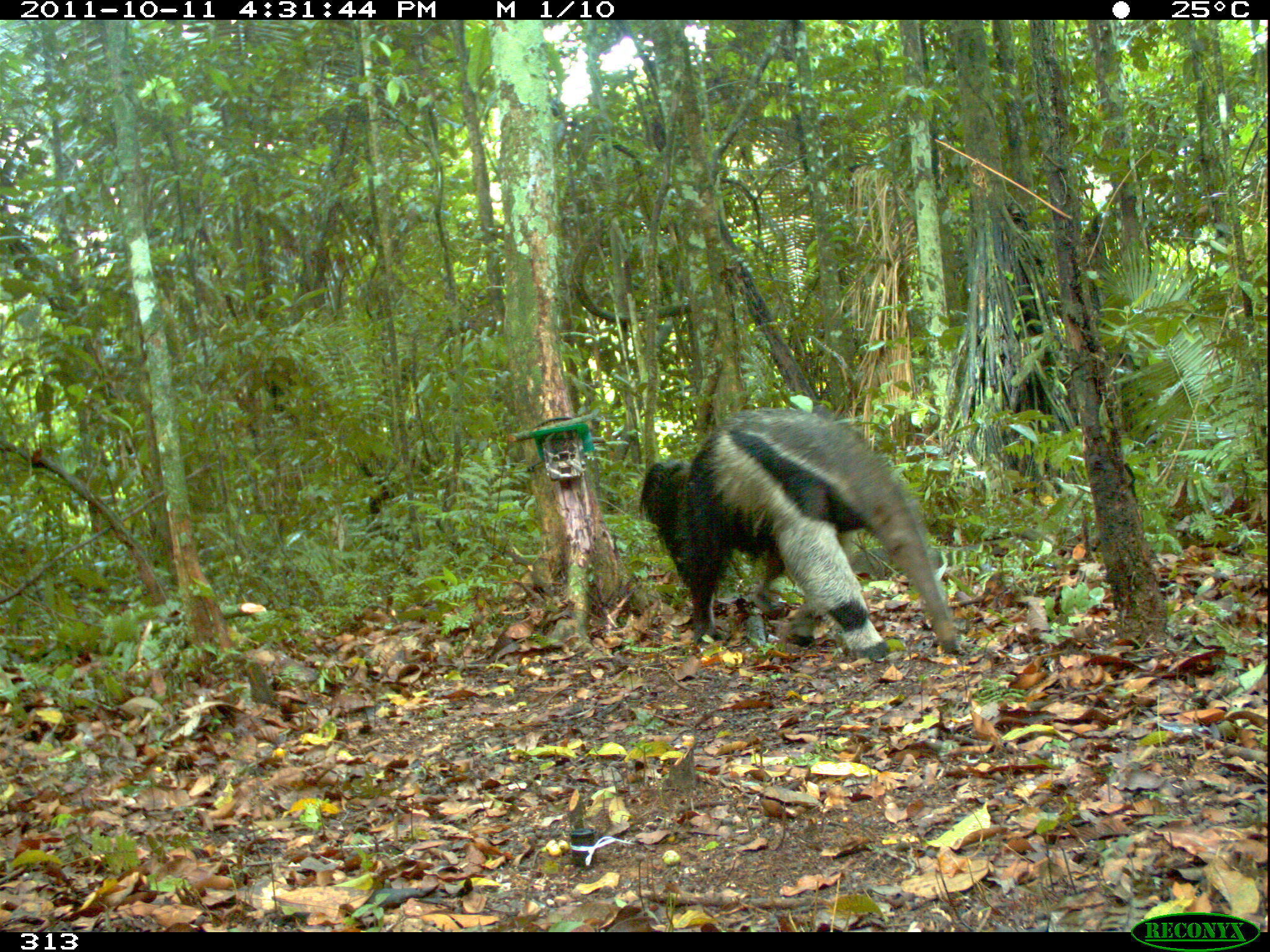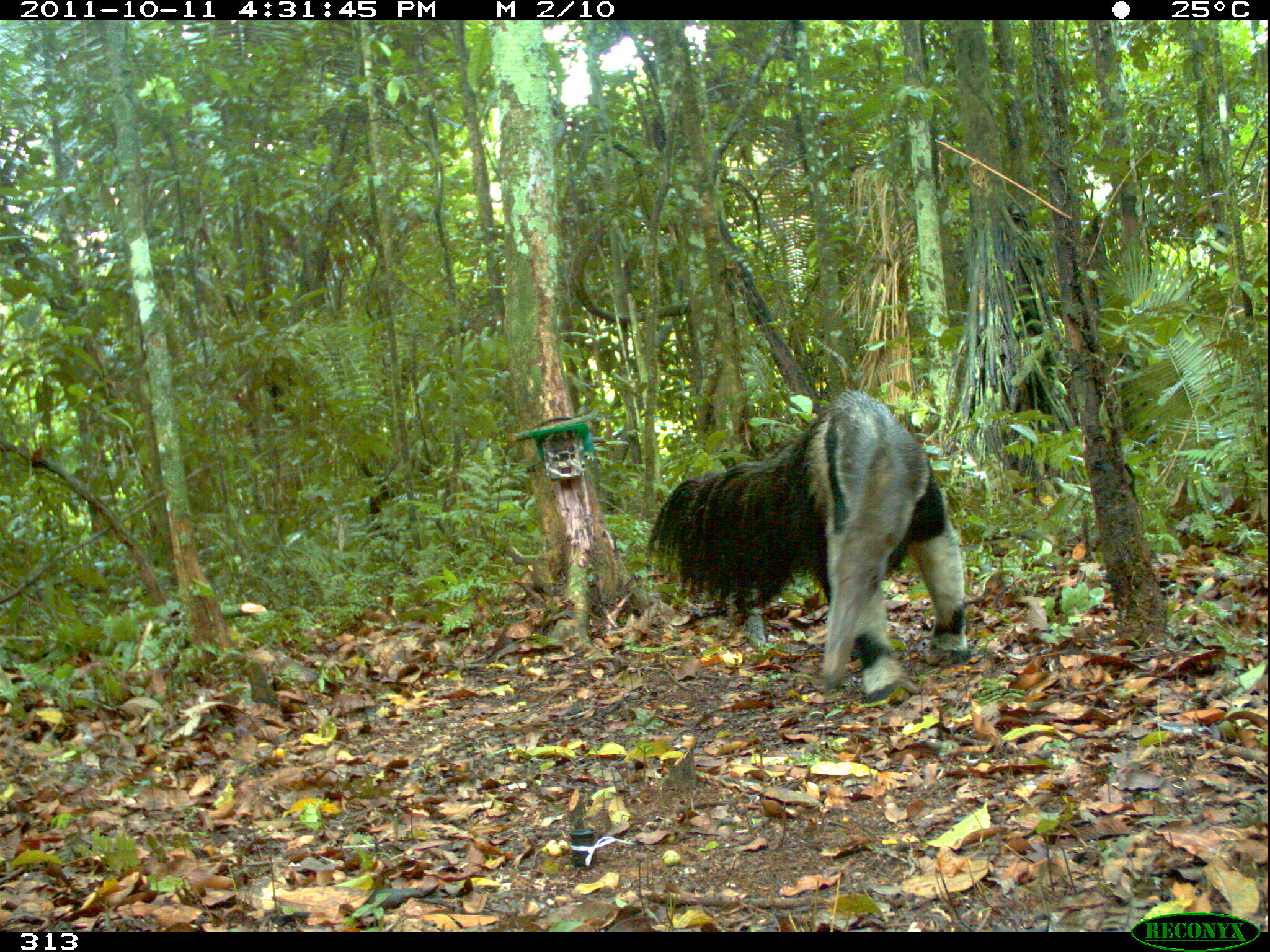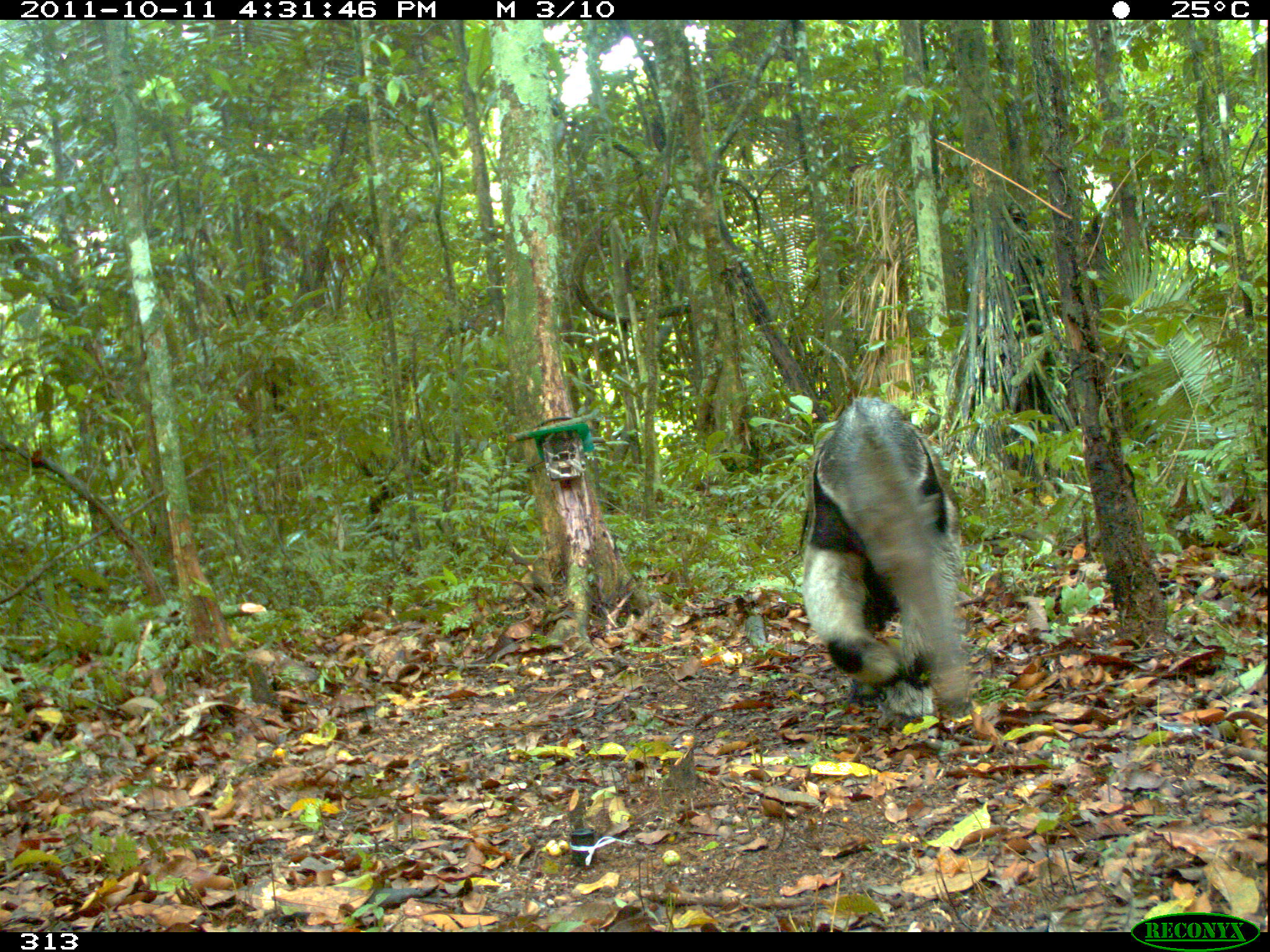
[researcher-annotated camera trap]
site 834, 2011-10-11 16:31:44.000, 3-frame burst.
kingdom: Animalia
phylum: Chordata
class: Mammalia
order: Pilosa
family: Myrmecophagidae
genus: Myrmecophaga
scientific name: Myrmecophaga tridactyla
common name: giant anteater